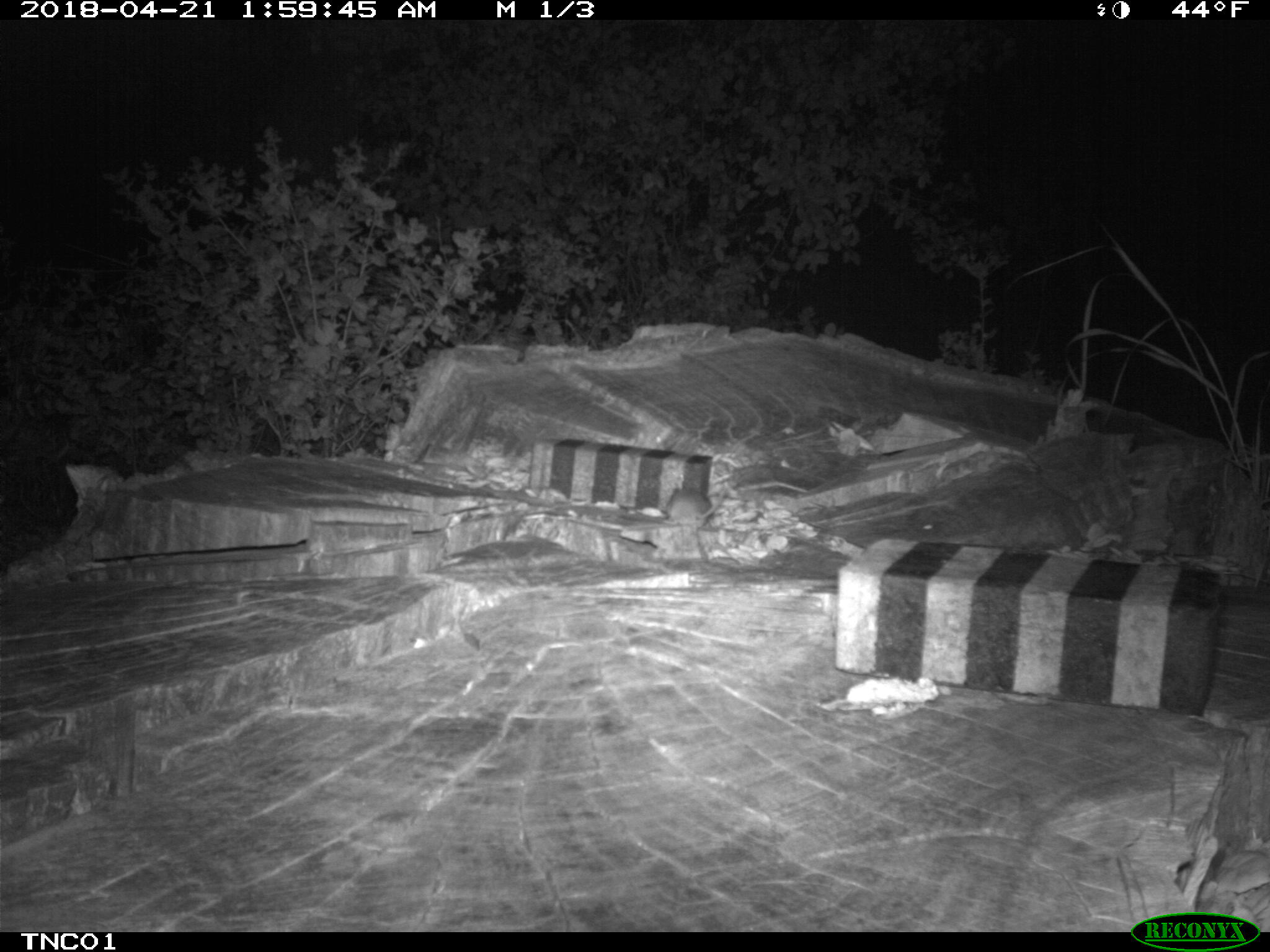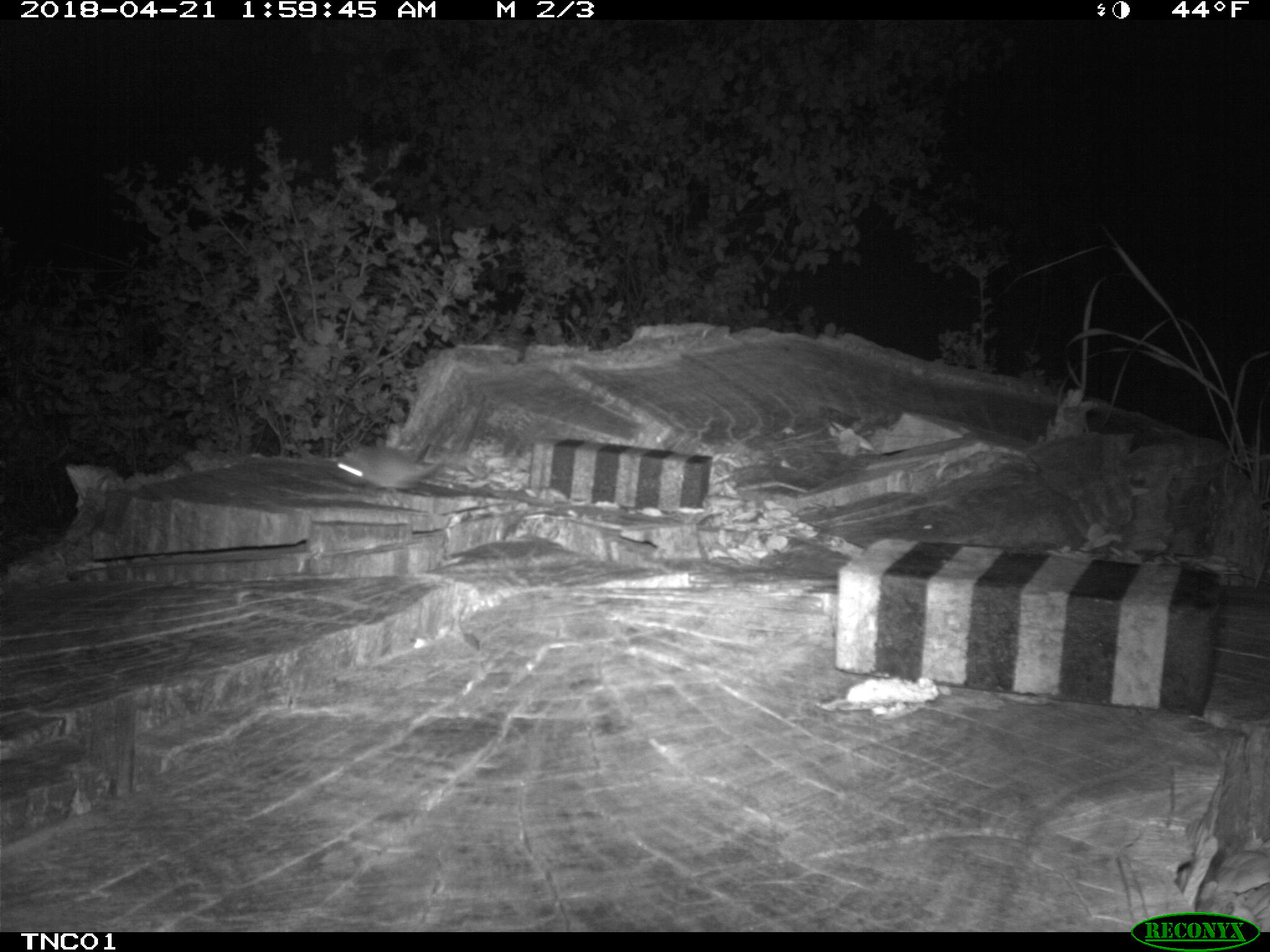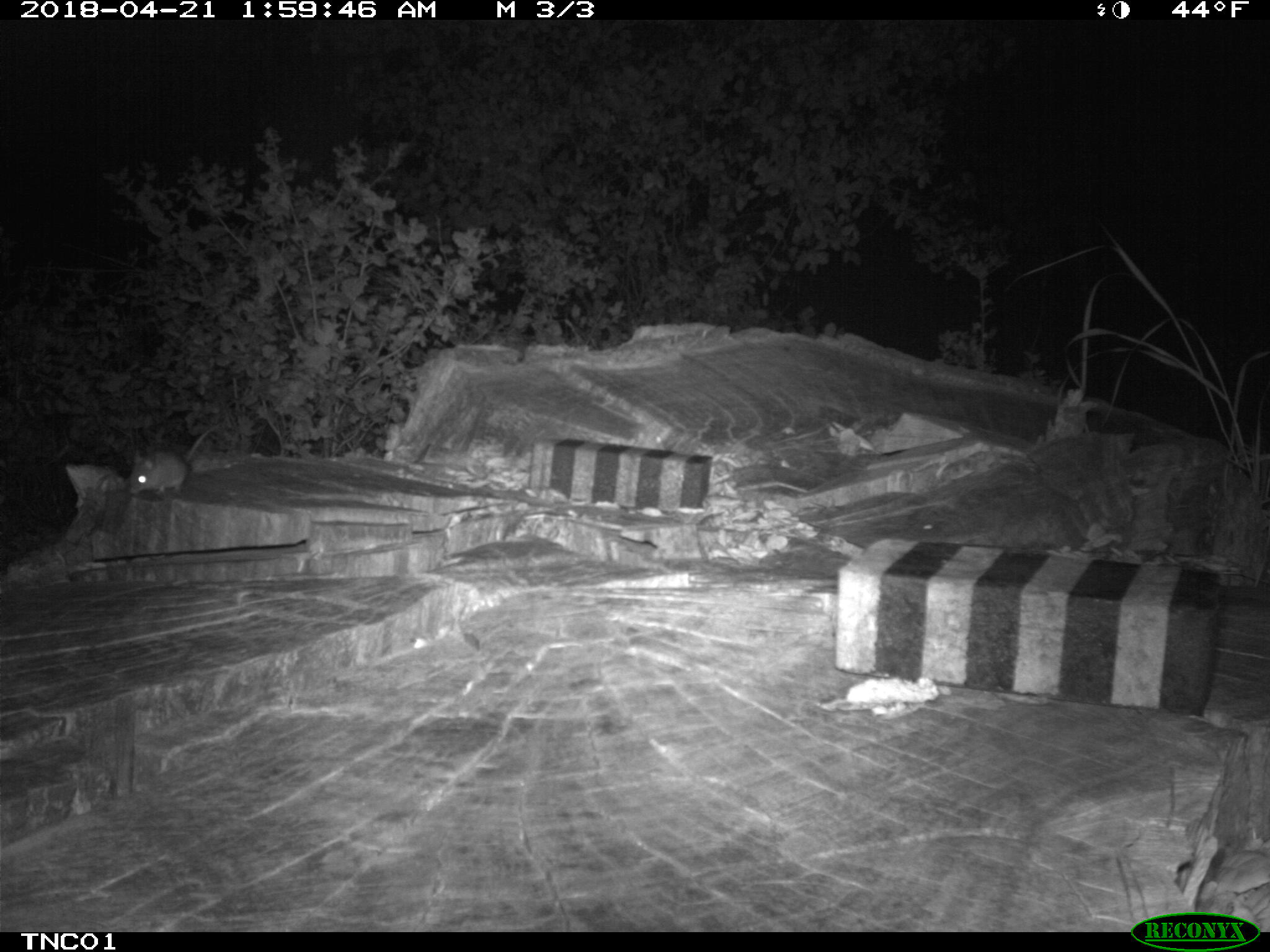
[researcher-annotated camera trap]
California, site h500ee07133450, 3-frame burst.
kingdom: Animalia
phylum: Chordata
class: Mammalia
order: Rodentia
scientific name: Rodentia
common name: rodent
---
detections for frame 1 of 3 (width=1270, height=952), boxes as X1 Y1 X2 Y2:
rodent: 662 485 726 532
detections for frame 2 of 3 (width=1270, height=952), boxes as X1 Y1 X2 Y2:
rodent: 333 445 437 491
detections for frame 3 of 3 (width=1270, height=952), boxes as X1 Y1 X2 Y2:
rodent: 123 423 221 494